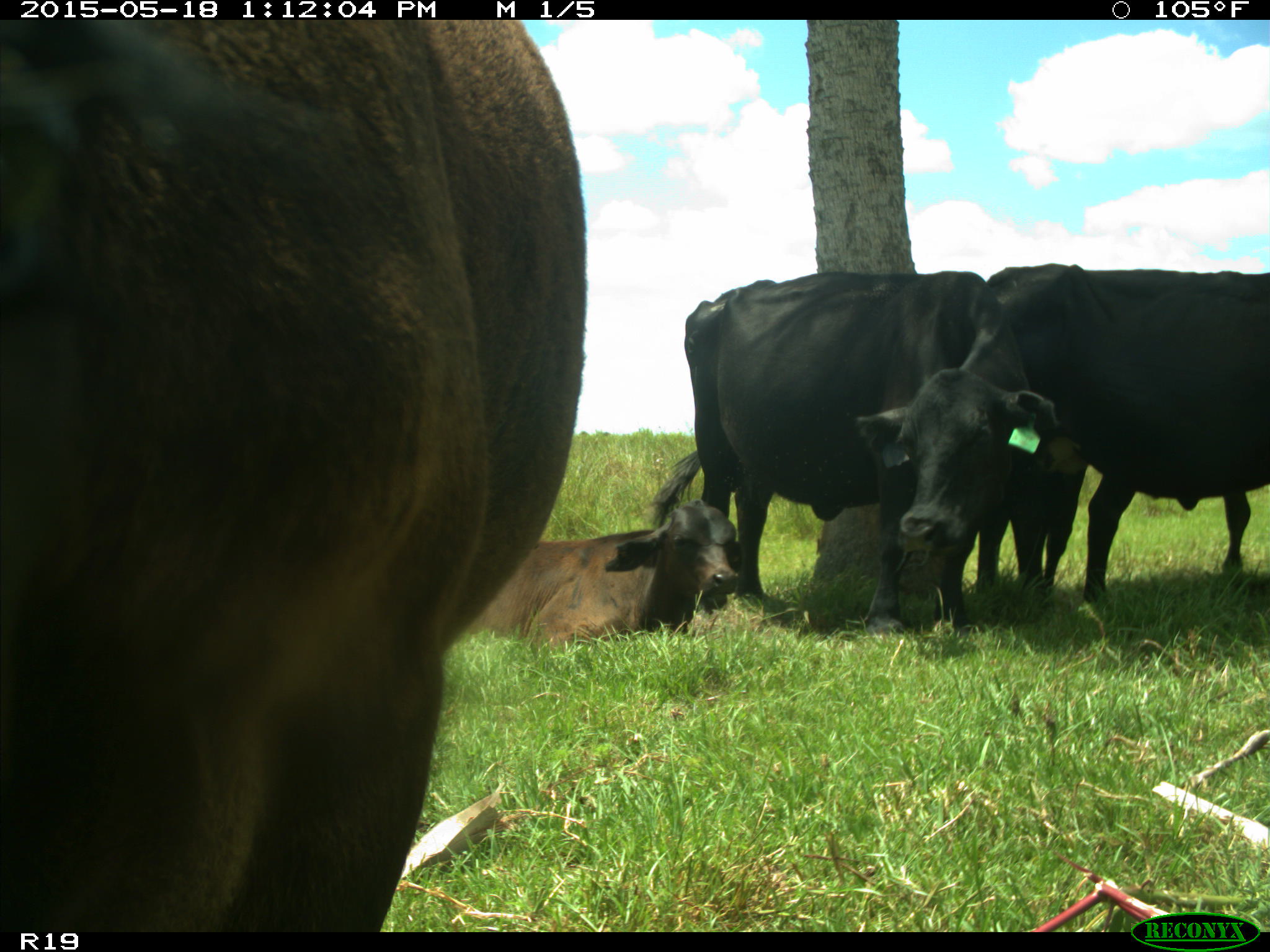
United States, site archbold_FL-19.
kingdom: Animalia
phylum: Chordata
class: Mammalia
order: Artiodactyla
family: Bovidae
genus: Bos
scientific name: Bos taurus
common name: domestic cow